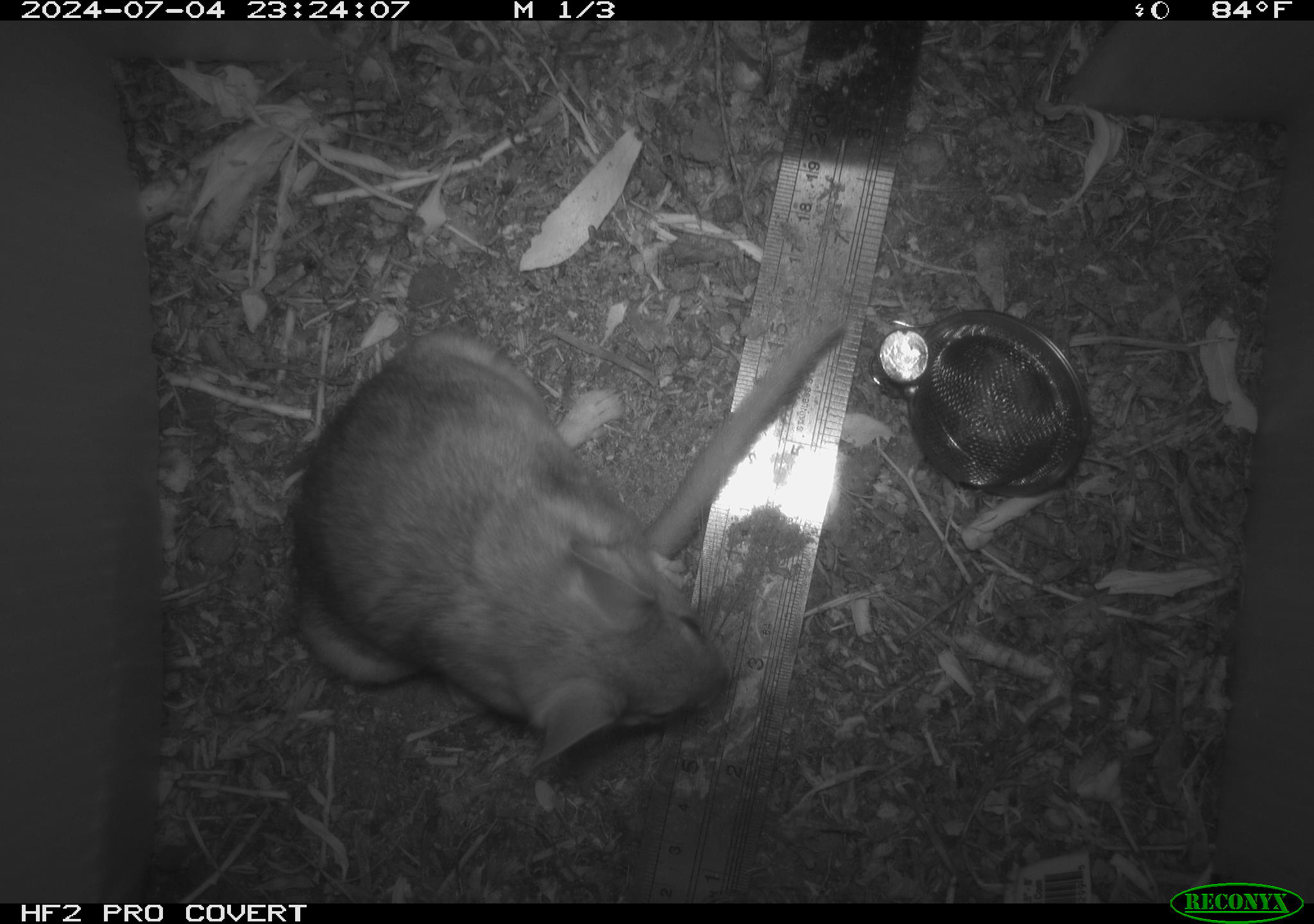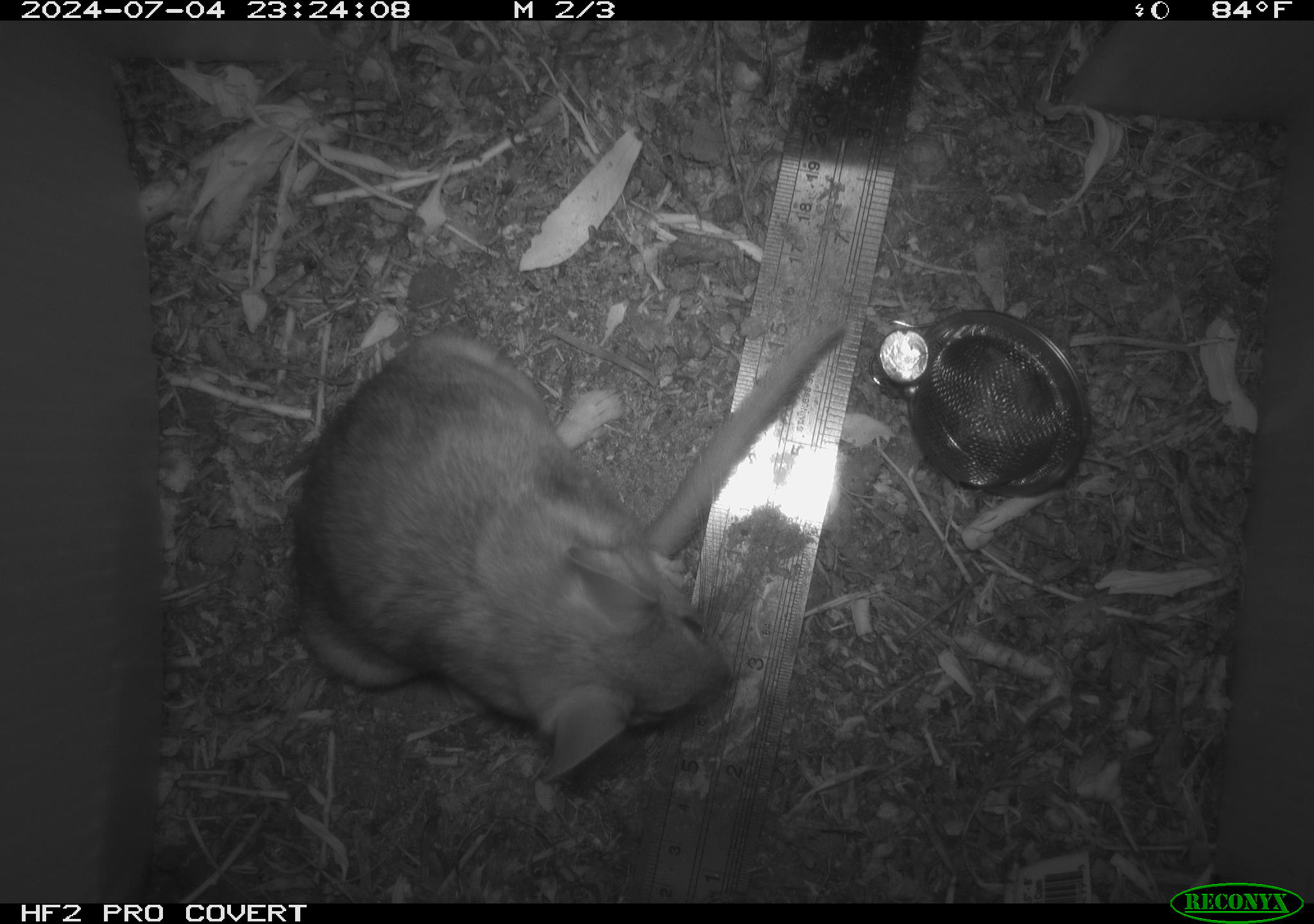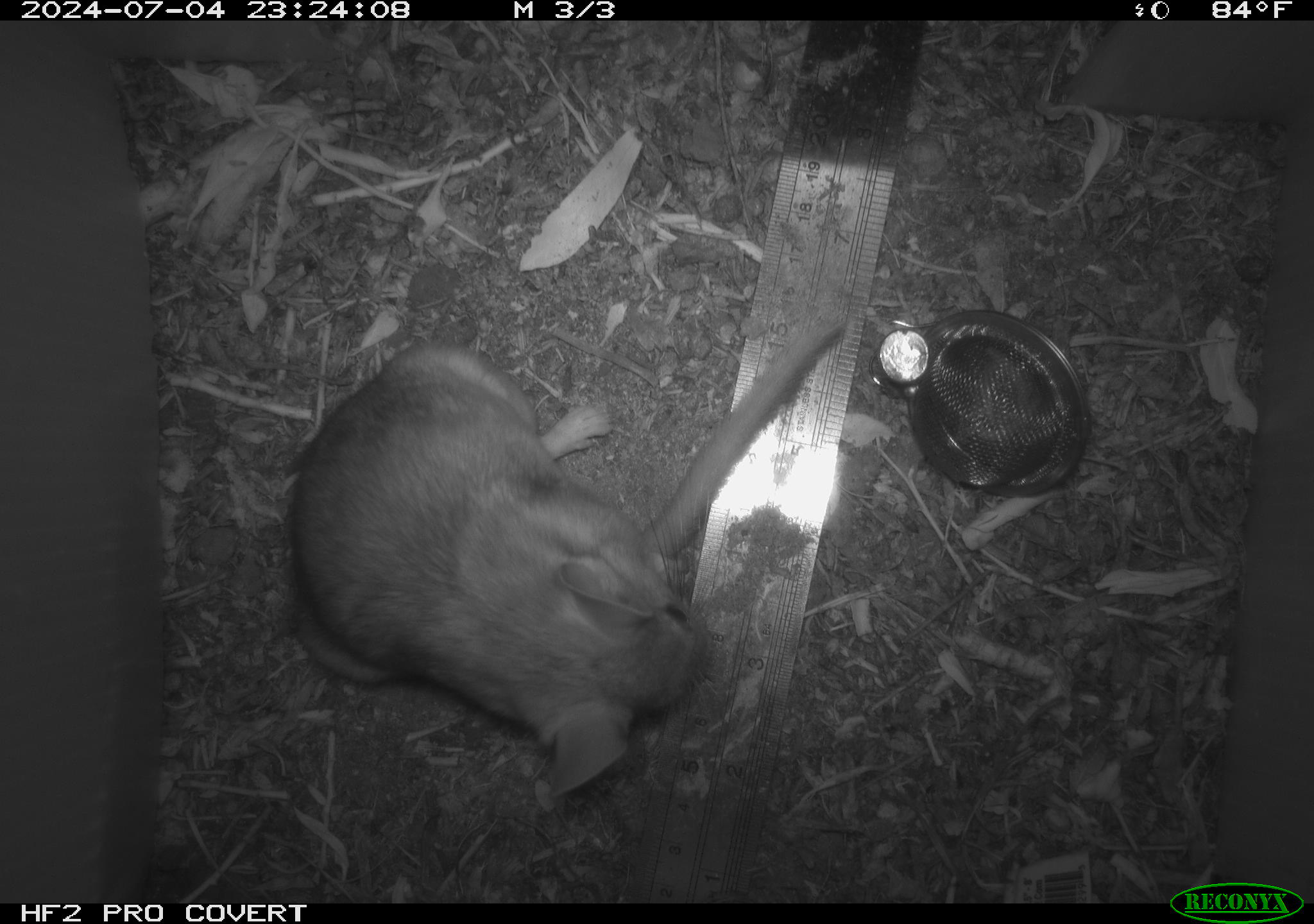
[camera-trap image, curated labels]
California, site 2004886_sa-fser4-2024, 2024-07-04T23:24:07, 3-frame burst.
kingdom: Animalia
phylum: Chordata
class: Mammalia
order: Rodentia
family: Sciuridae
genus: Neotamias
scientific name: Neotamias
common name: western chipmunks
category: neotamias species